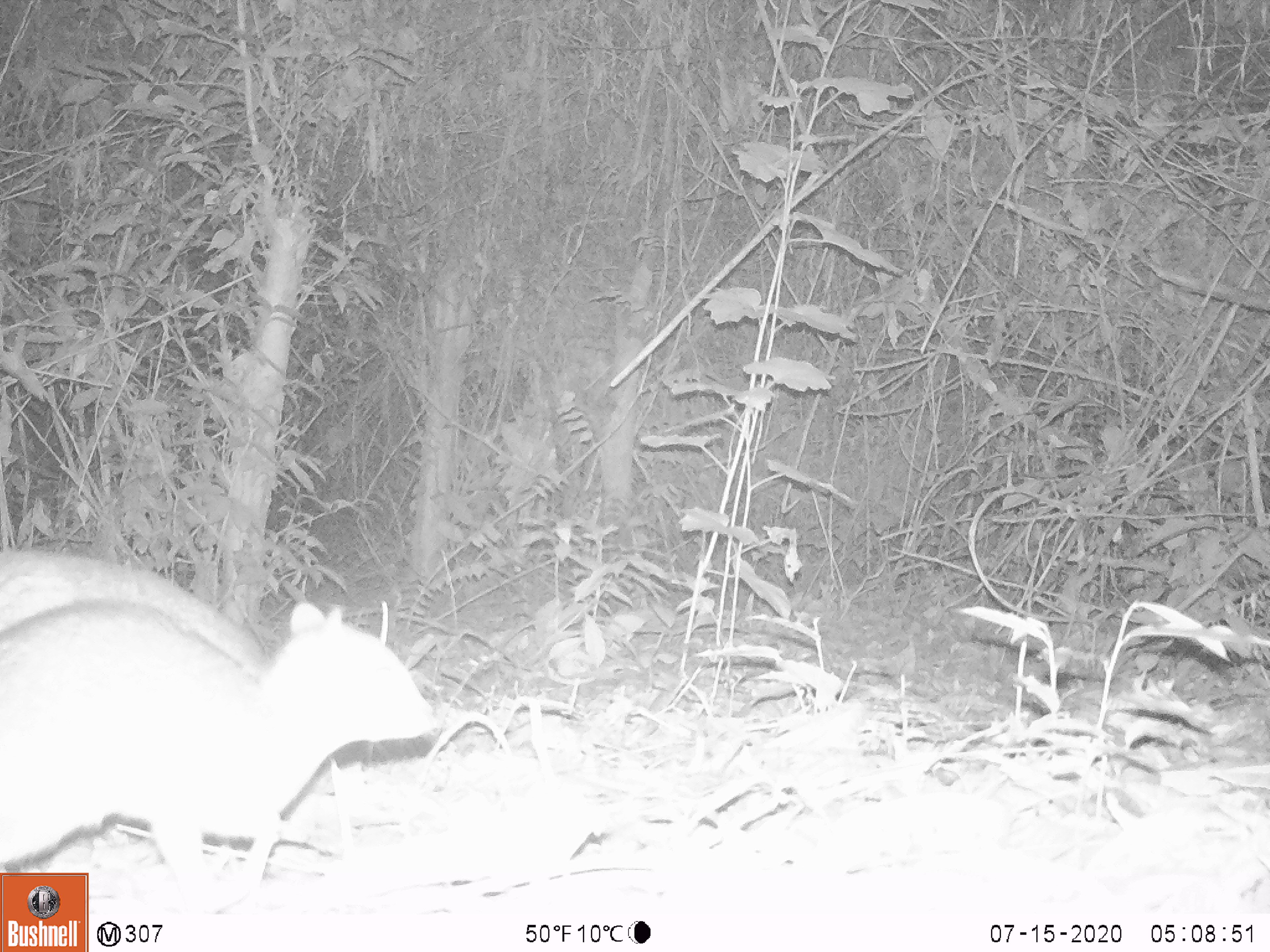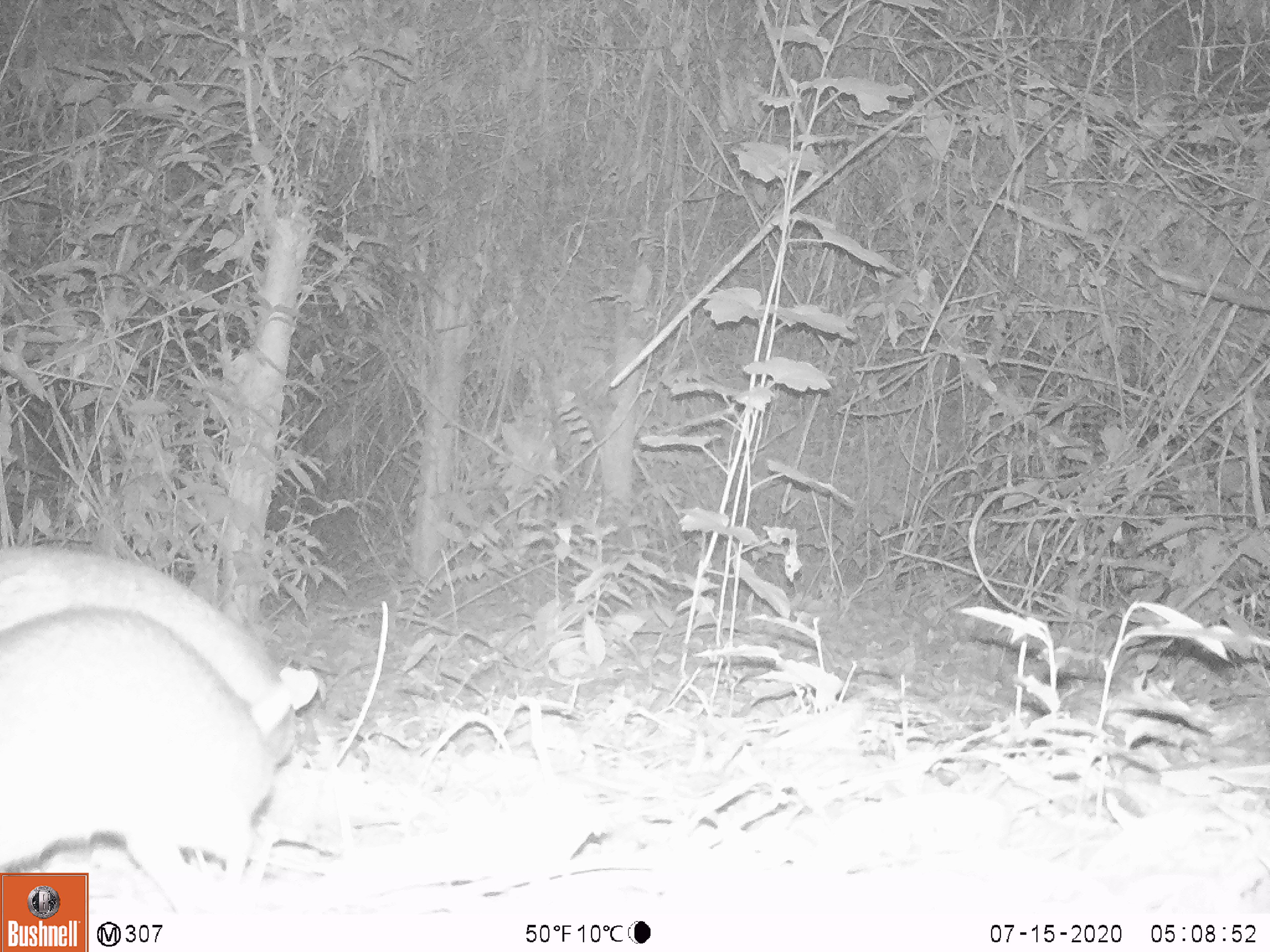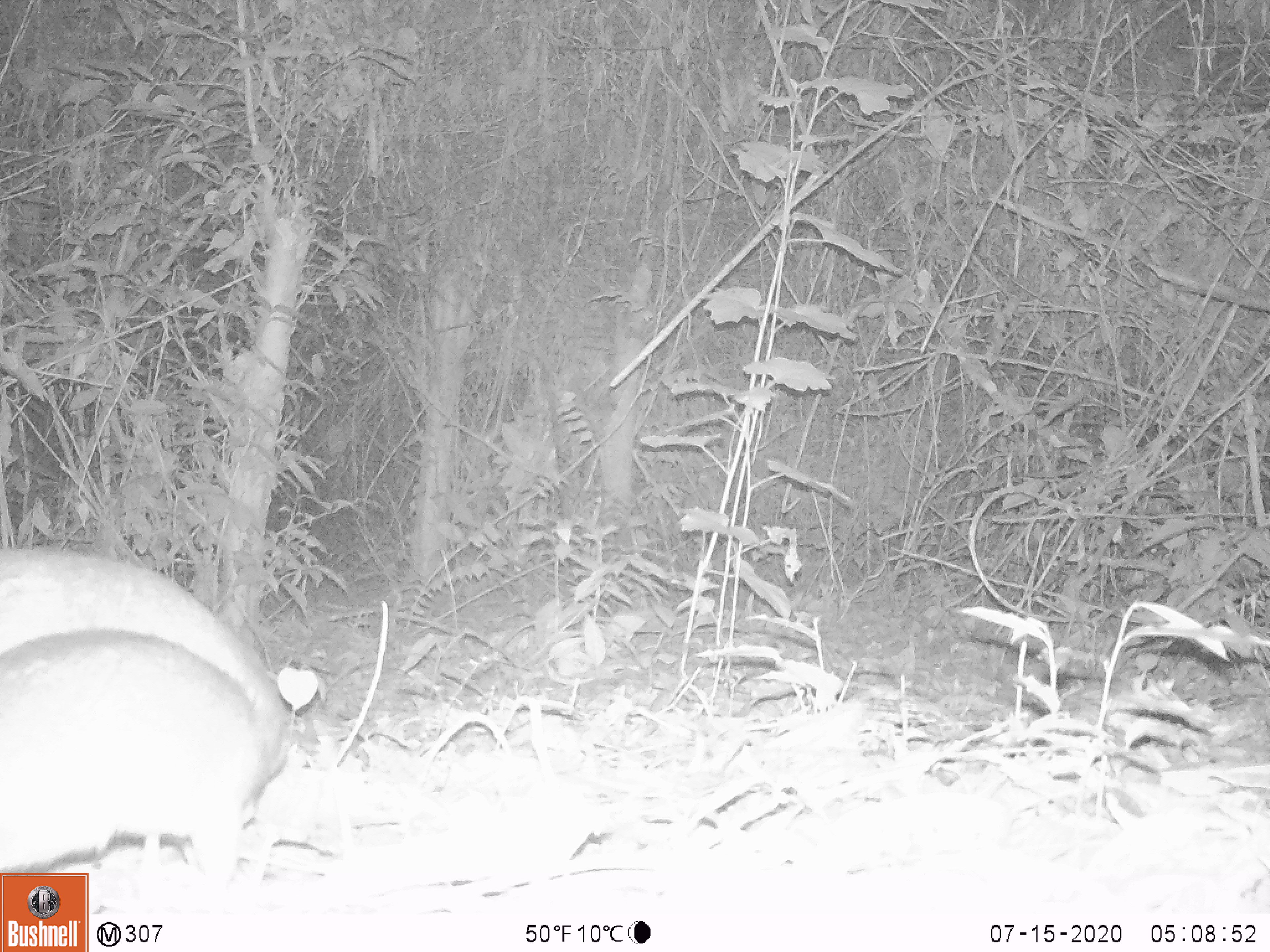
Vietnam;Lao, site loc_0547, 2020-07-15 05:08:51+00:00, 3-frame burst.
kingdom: Animalia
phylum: Chordata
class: Mammalia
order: Artiodactyla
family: Tragulidae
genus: Moschiola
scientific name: Moschiola meminna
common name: chevrotain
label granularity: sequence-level